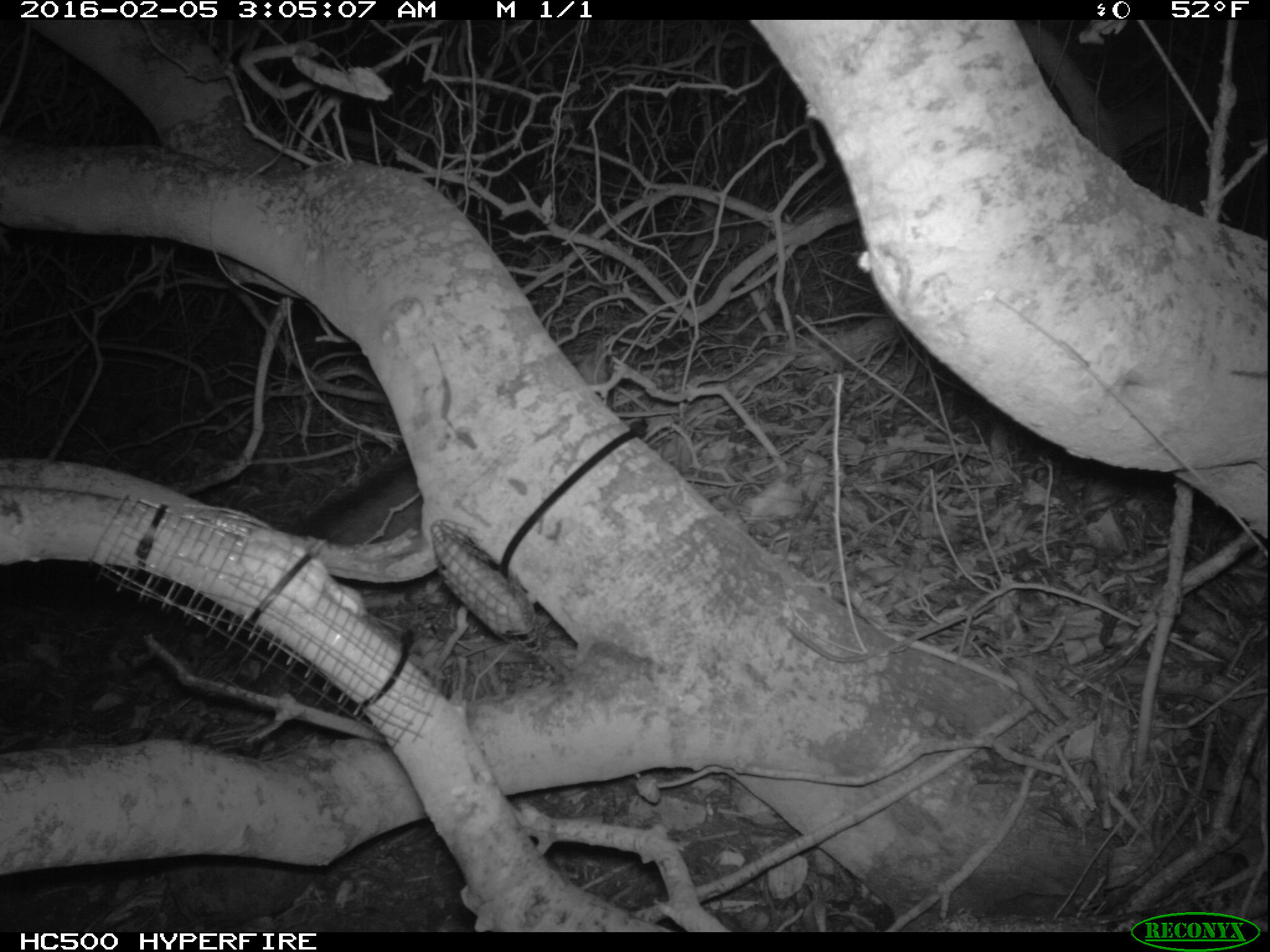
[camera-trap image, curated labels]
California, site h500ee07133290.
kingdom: Animalia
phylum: Chordata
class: Mammalia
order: Carnivora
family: Canidae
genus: Urocyon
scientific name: Urocyon littoralis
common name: island fox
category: fox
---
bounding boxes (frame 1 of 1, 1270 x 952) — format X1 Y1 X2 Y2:
fox: 293 348 610 545